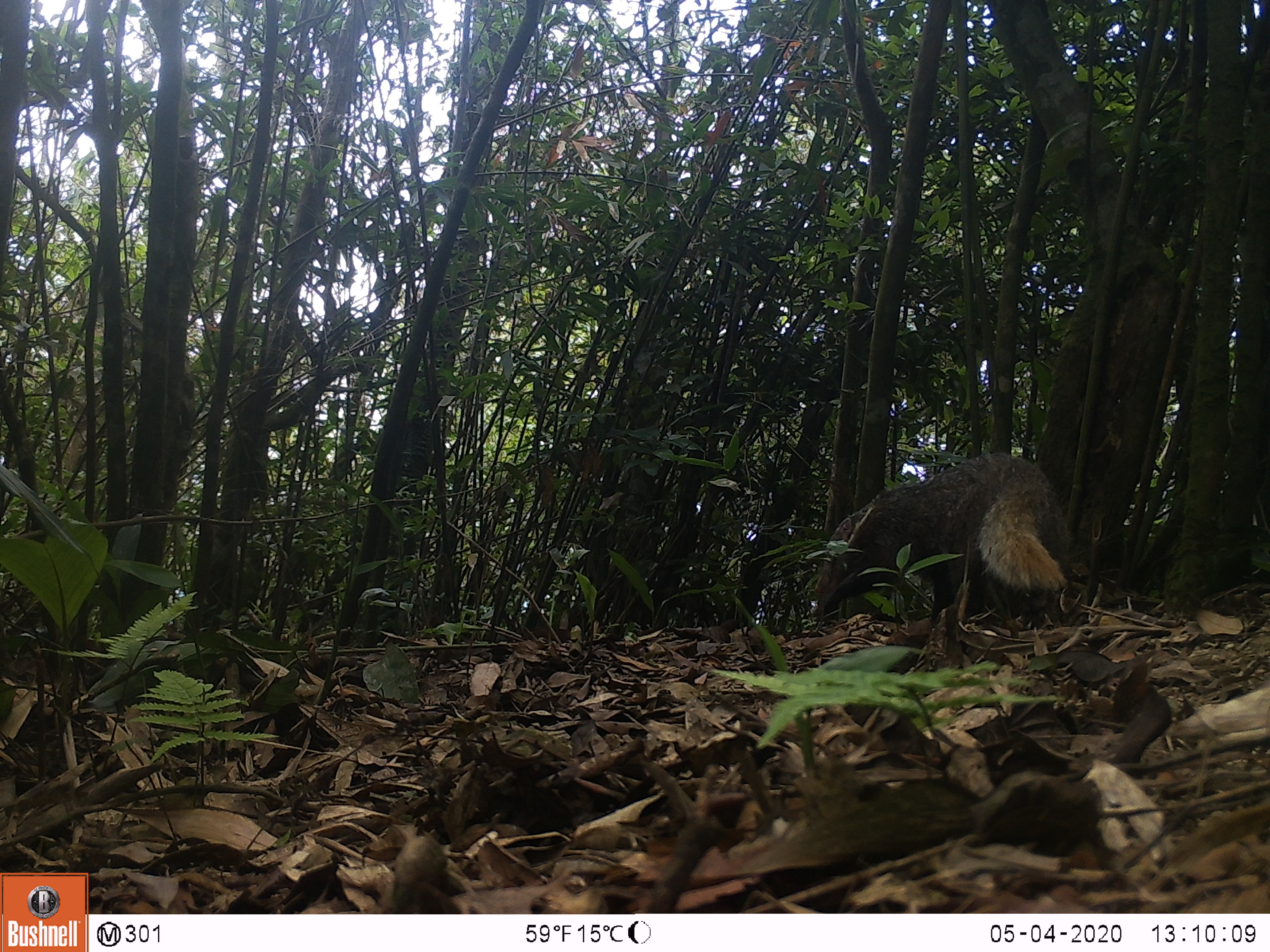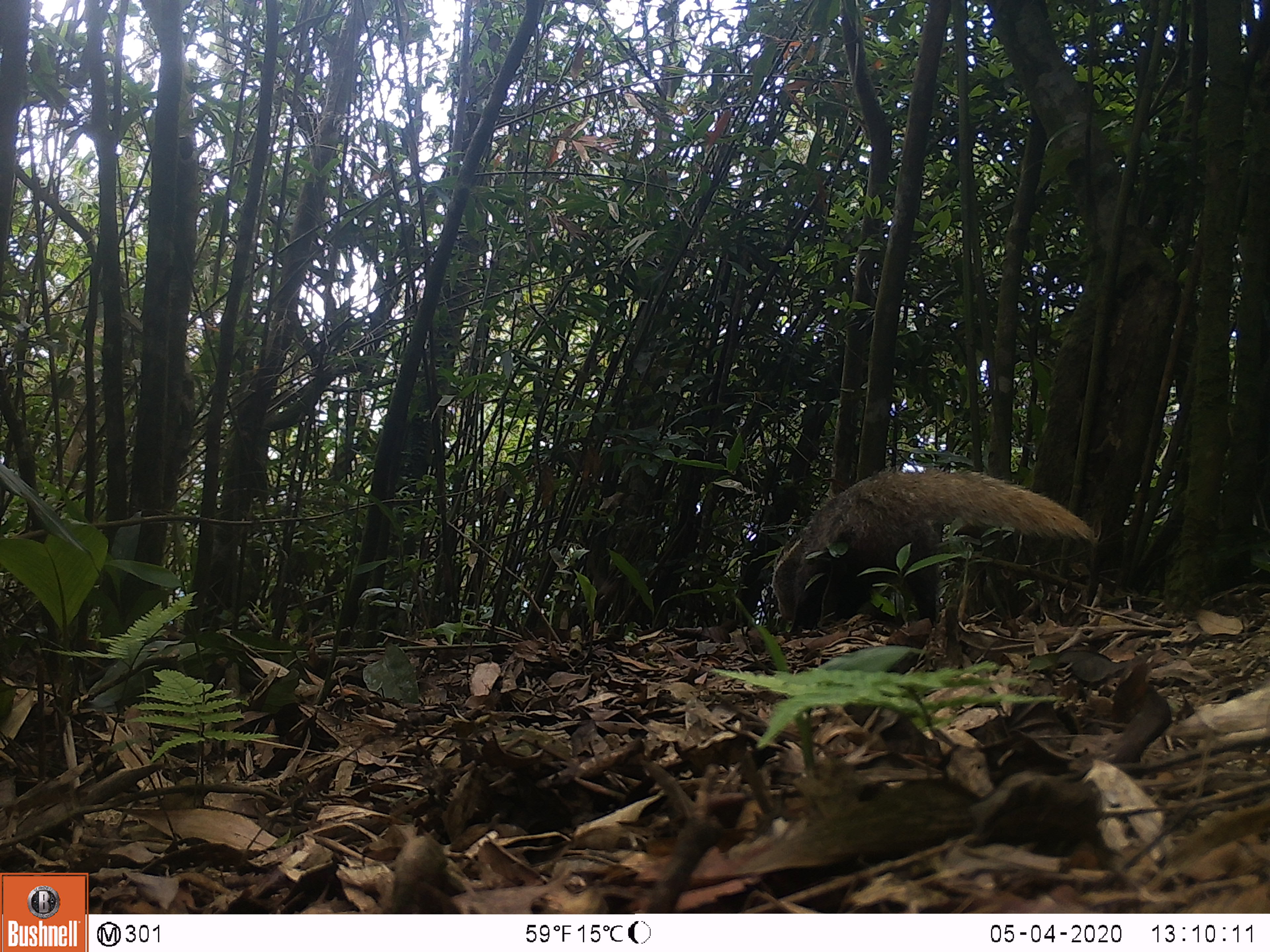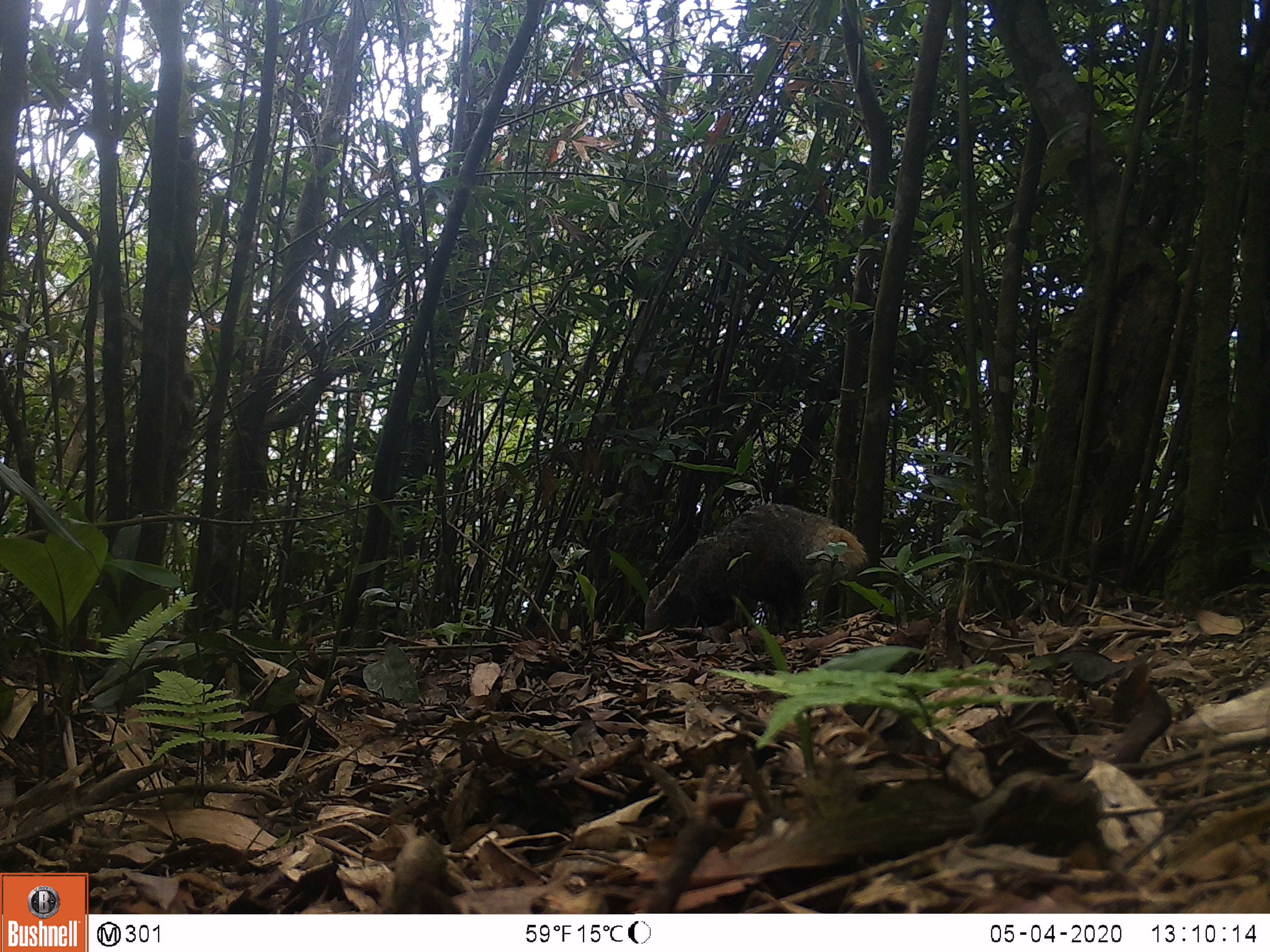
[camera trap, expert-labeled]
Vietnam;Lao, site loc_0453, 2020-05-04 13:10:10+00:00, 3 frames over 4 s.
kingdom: Animalia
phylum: Chordata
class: Mammalia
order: Carnivora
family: Herpestidae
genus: Urva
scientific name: Urva urva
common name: crab-eating mongoose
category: crab eating mongoose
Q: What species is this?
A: Crab eating mongoose (crab-eating mongoose) (Urva urva).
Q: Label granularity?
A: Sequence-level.